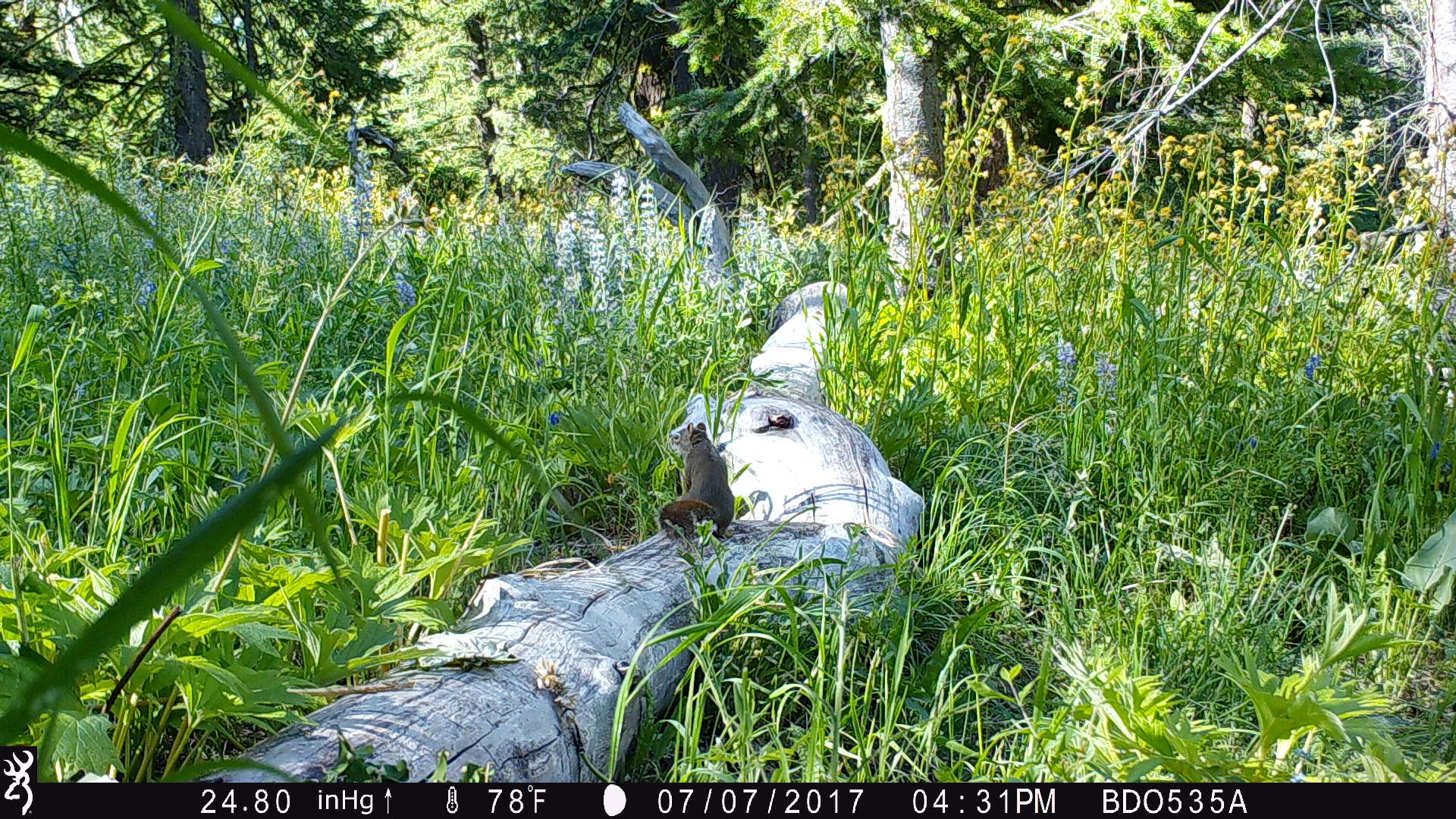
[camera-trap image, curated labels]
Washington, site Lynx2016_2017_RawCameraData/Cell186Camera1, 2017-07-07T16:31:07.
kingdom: Animalia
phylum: Chordata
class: Mammalia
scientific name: Mammalia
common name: small mammal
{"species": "small mammal (Mammalia)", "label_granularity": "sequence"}